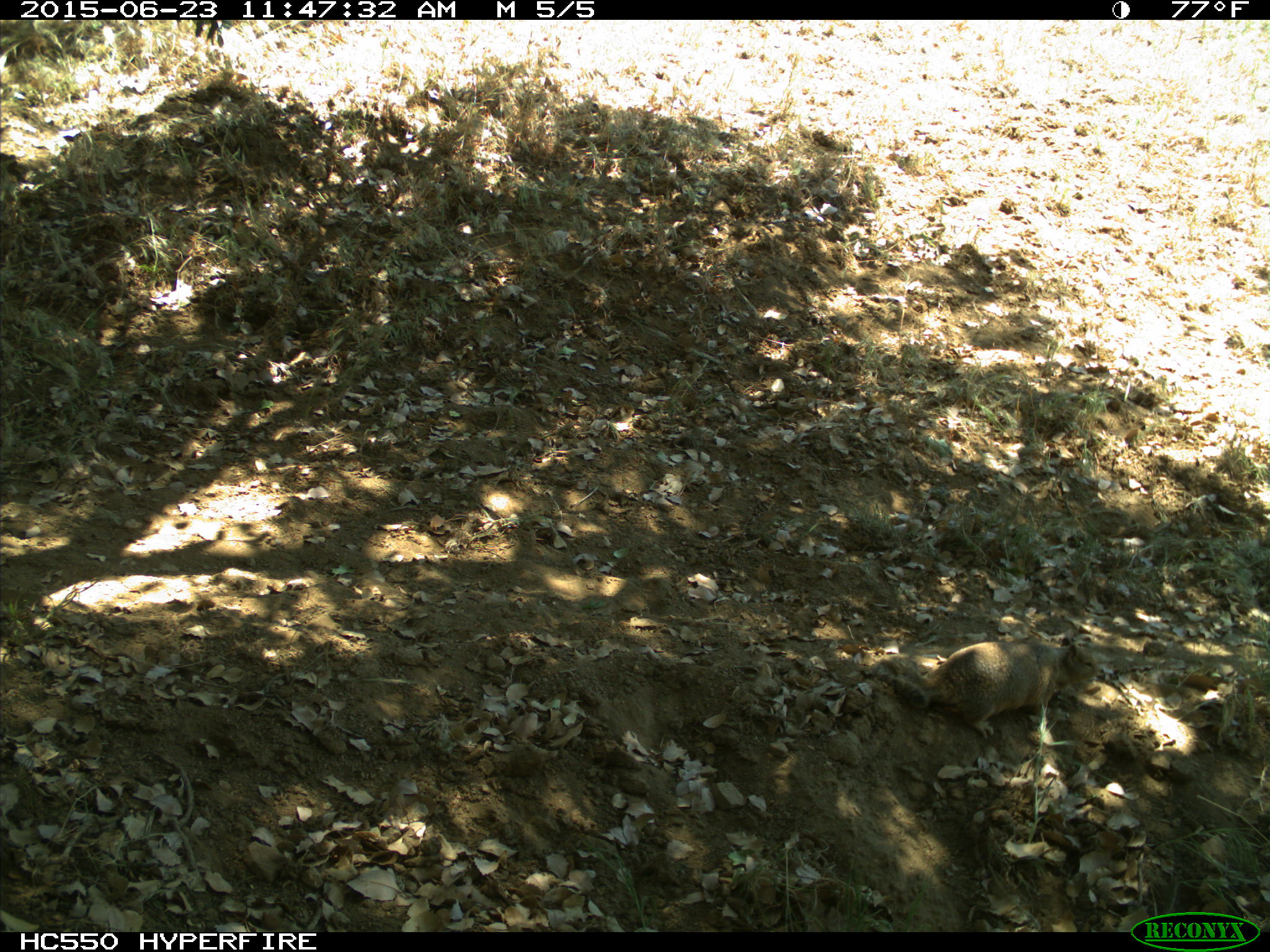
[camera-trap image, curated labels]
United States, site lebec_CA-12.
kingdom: Animalia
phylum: Chordata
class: Mammalia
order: Rodentia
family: Sciuridae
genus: Otospermophilus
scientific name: Otospermophilus beecheyi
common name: california ground squirrel